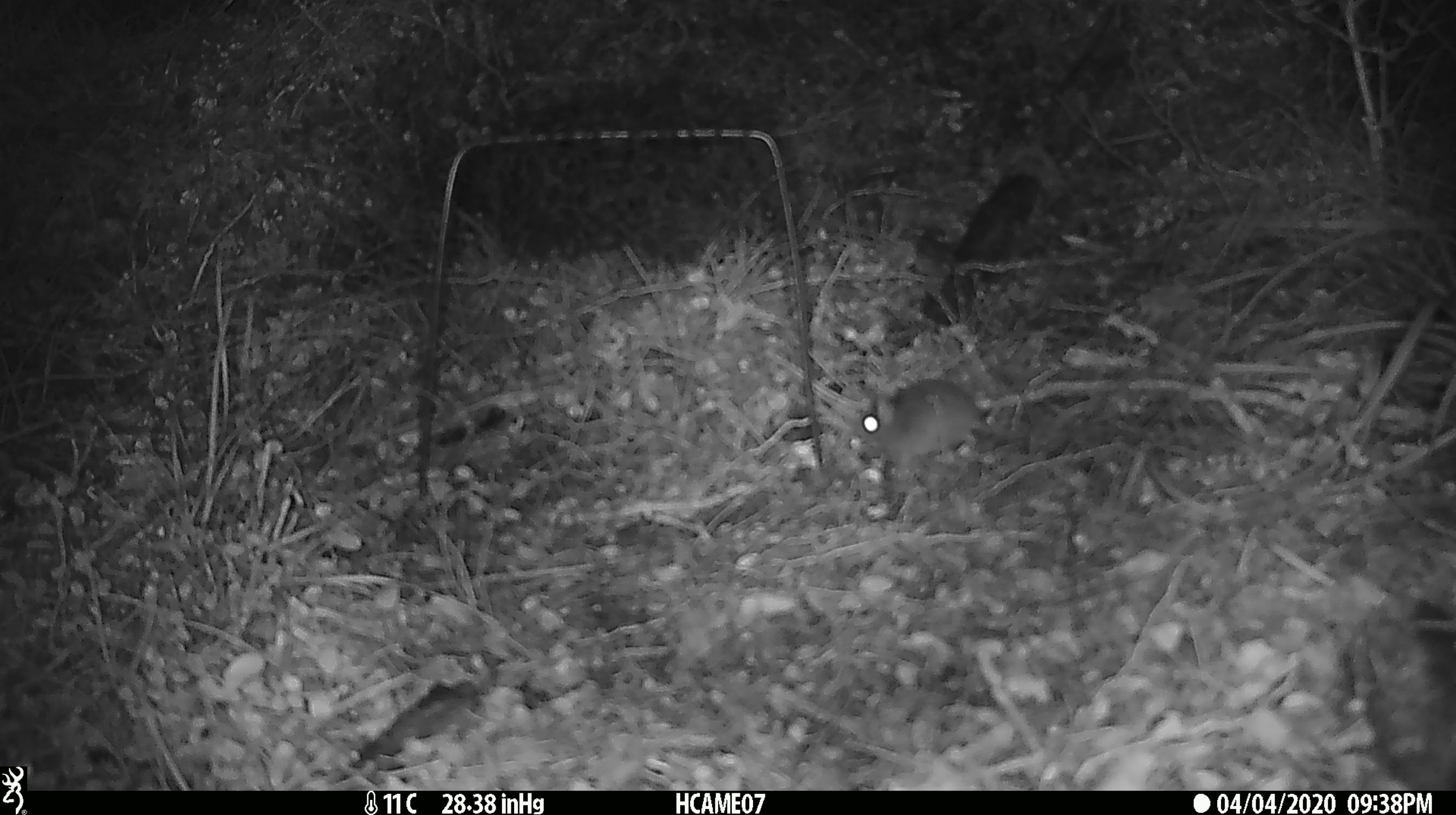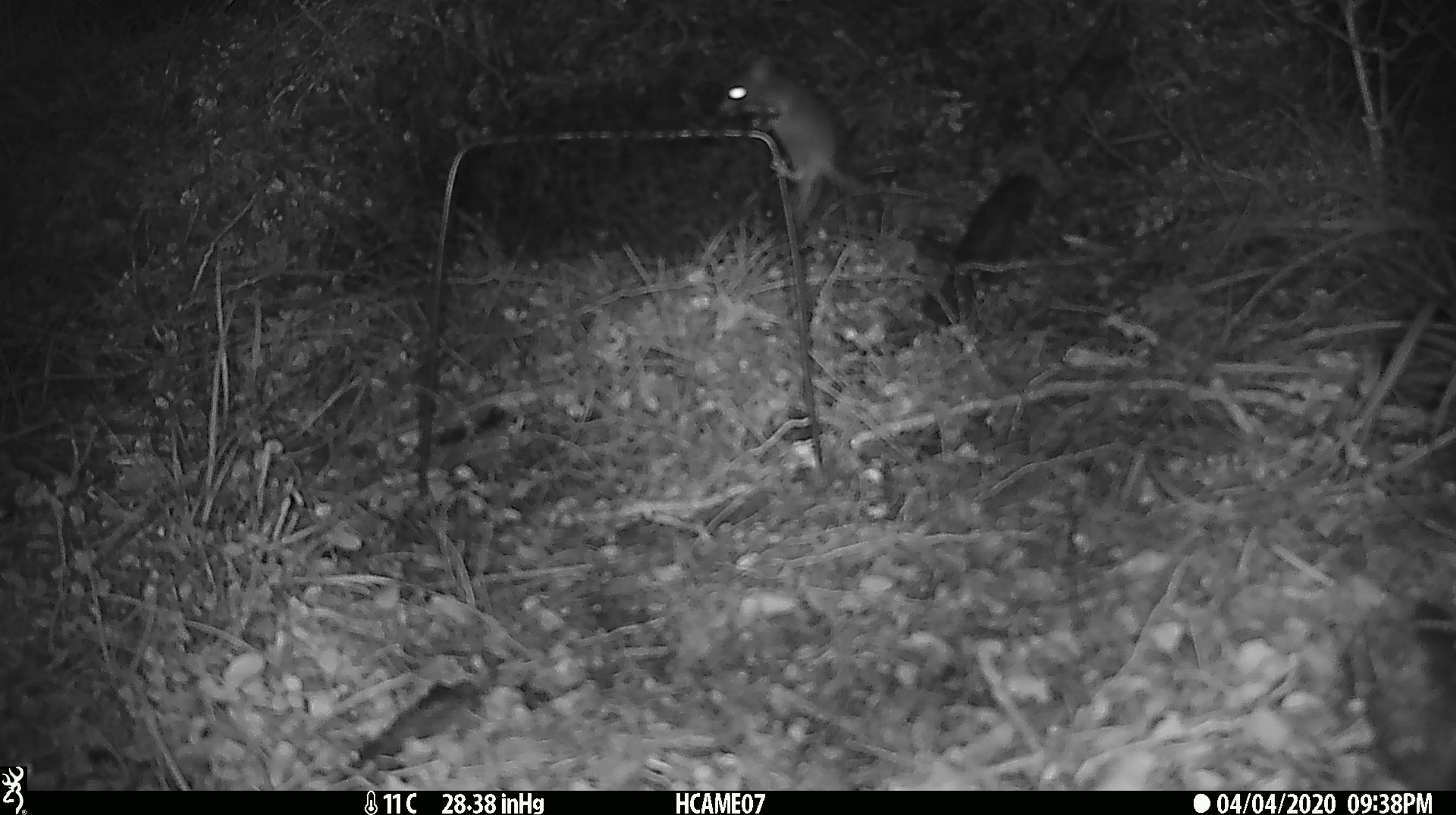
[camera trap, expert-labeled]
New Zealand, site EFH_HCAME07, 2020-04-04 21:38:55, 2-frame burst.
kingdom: Animalia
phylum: Chordata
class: Mammalia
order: Rodentia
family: Muridae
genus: Mus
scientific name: Mus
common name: mouse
Mouse (Mus).